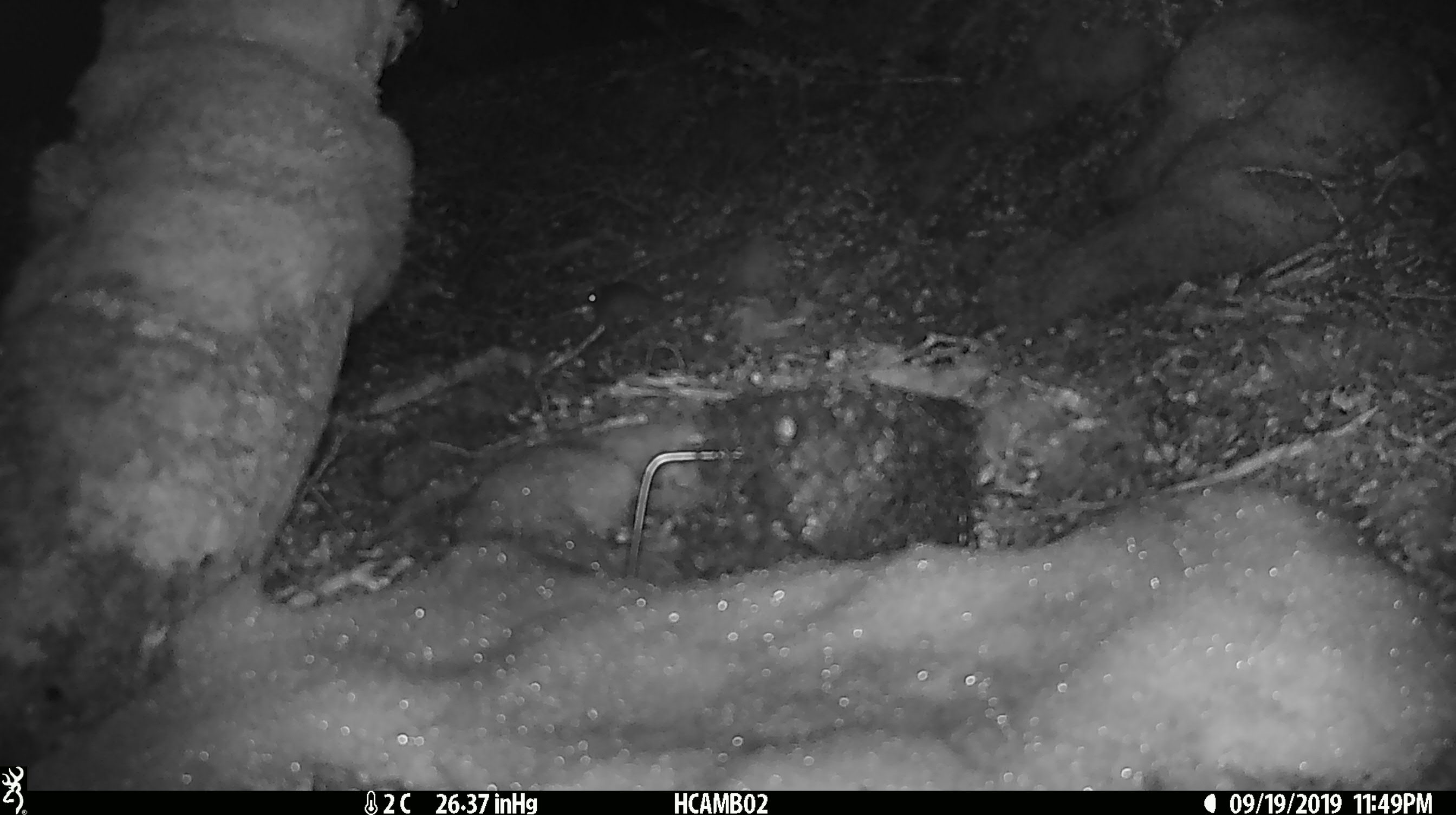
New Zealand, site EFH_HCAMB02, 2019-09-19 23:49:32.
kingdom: Animalia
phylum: Chordata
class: Mammalia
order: Rodentia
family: Muridae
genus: Mus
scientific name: Mus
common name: mouse